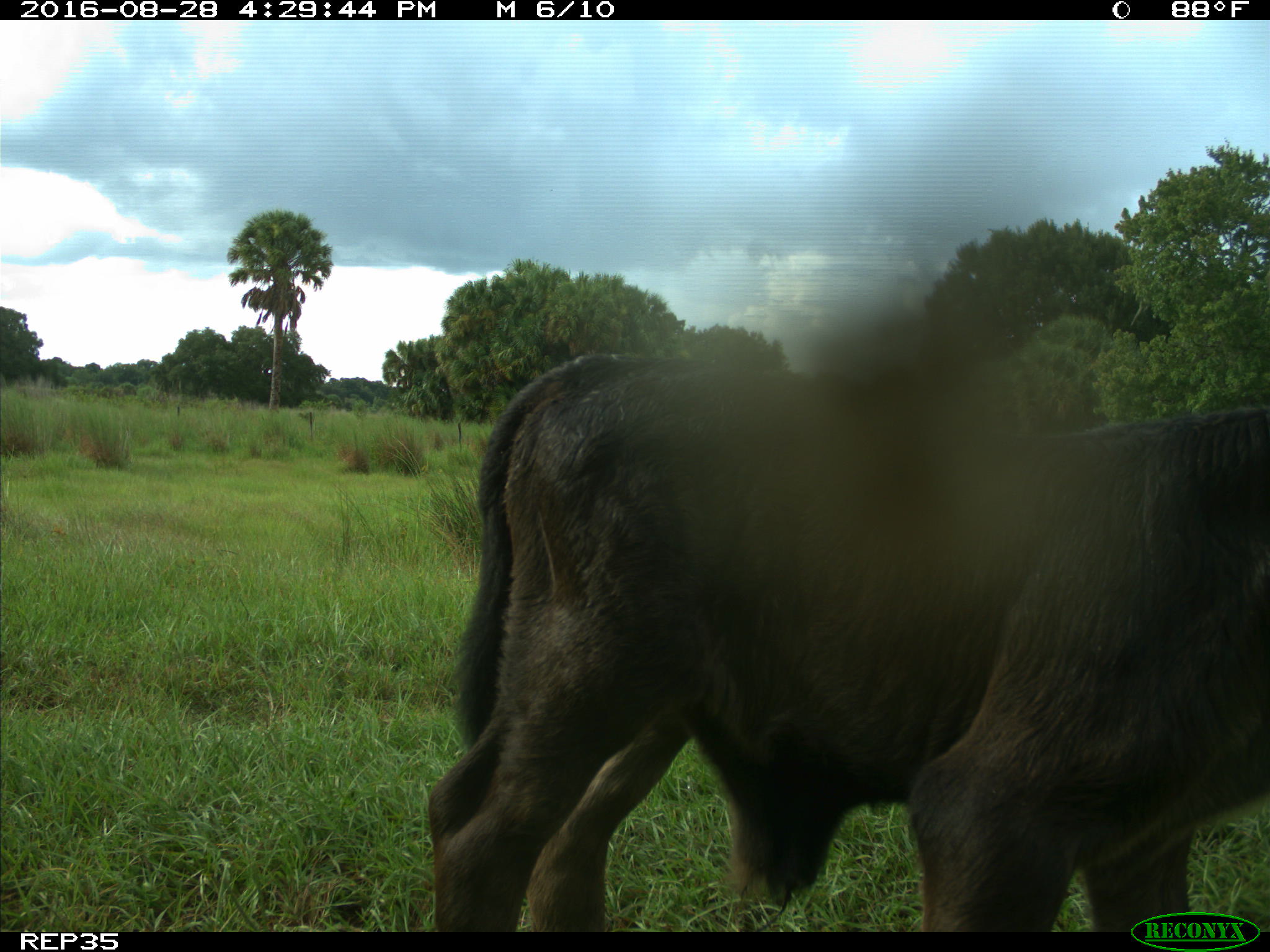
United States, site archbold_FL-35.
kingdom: Animalia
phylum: Chordata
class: Mammalia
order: Artiodactyla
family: Bovidae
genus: Bos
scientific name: Bos taurus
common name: domestic cow